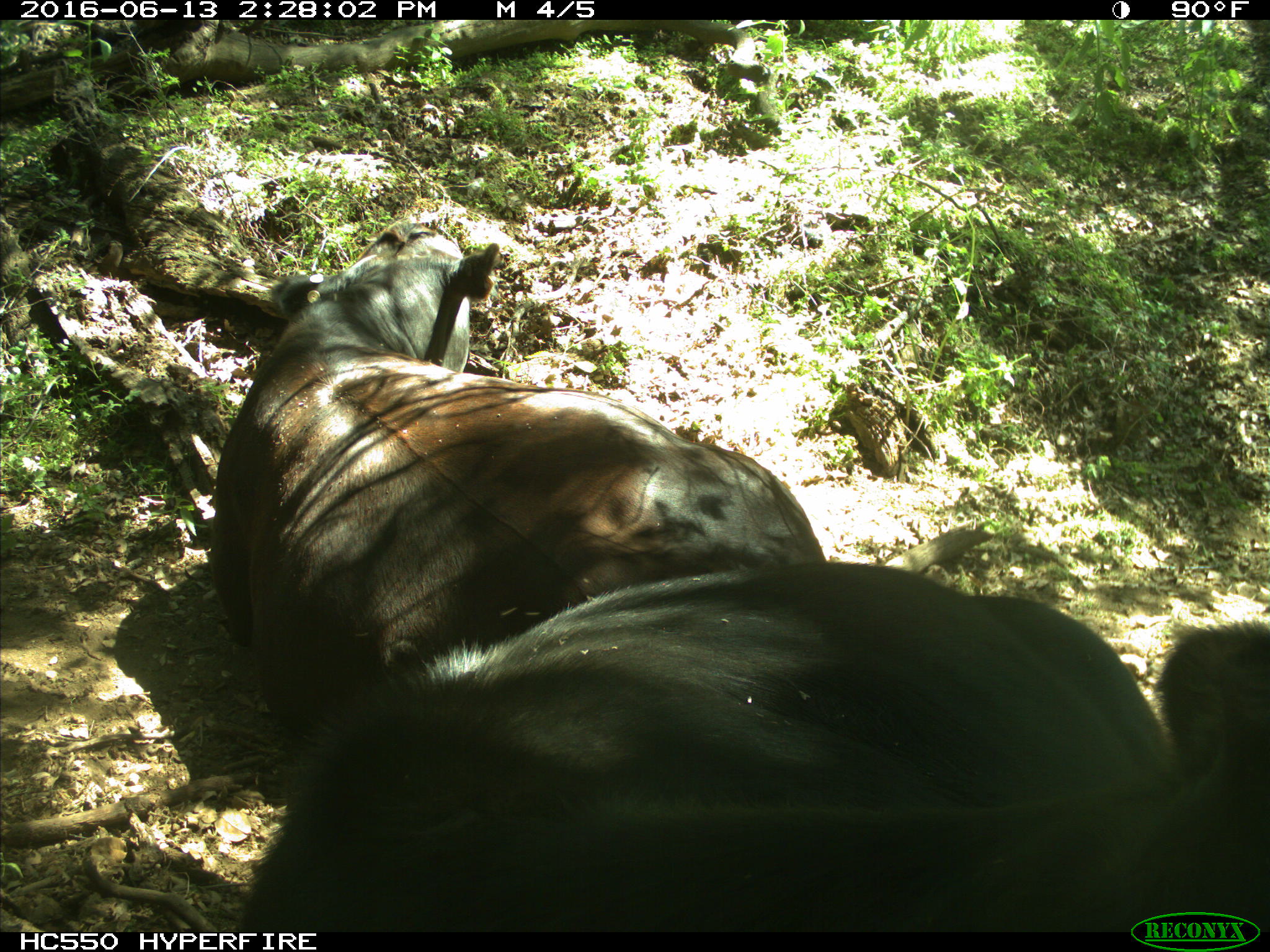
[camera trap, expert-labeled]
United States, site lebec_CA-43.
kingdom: Animalia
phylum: Chordata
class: Mammalia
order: Artiodactyla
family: Bovidae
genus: Bos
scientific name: Bos taurus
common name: domestic cow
Bos taurus (domestic cow).